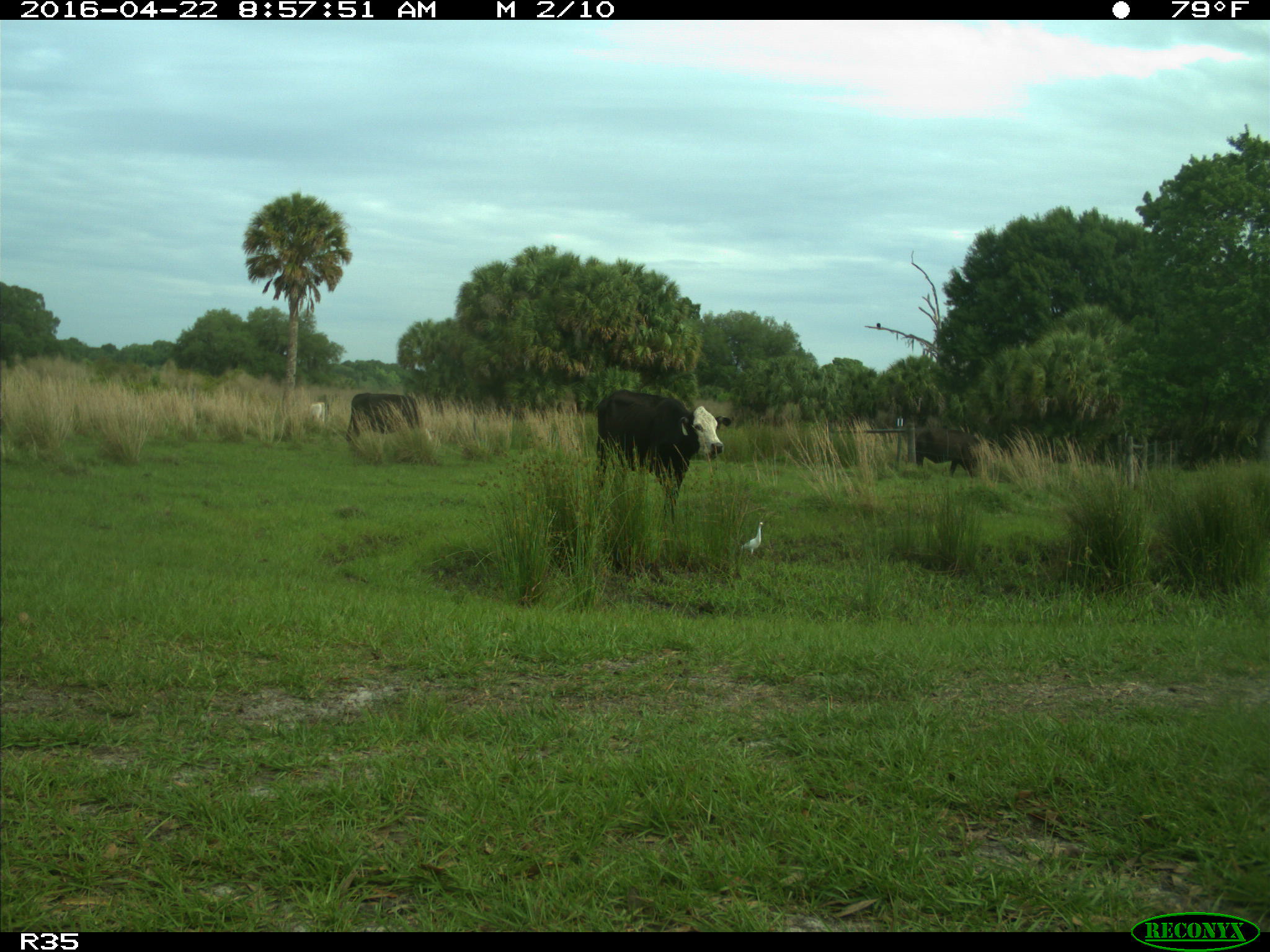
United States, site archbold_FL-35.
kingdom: Animalia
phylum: Chordata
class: Mammalia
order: Artiodactyla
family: Bovidae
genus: Bos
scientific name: Bos taurus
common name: domestic cow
Bos taurus (domestic cow).